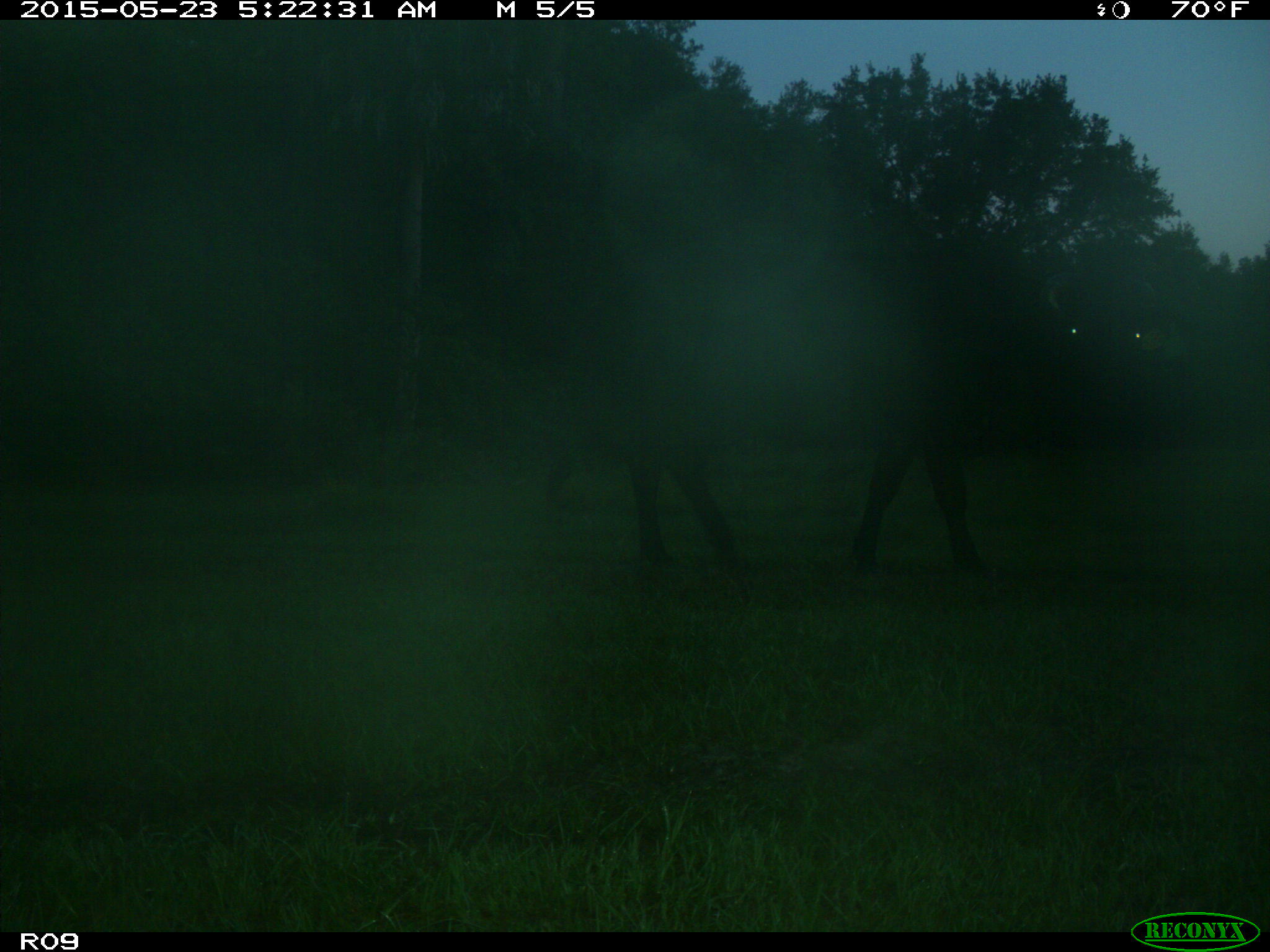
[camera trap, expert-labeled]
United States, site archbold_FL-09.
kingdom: Animalia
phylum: Chordata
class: Mammalia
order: Artiodactyla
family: Bovidae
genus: Bos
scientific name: Bos taurus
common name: domestic cow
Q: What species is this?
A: Bos taurus (domestic cow).